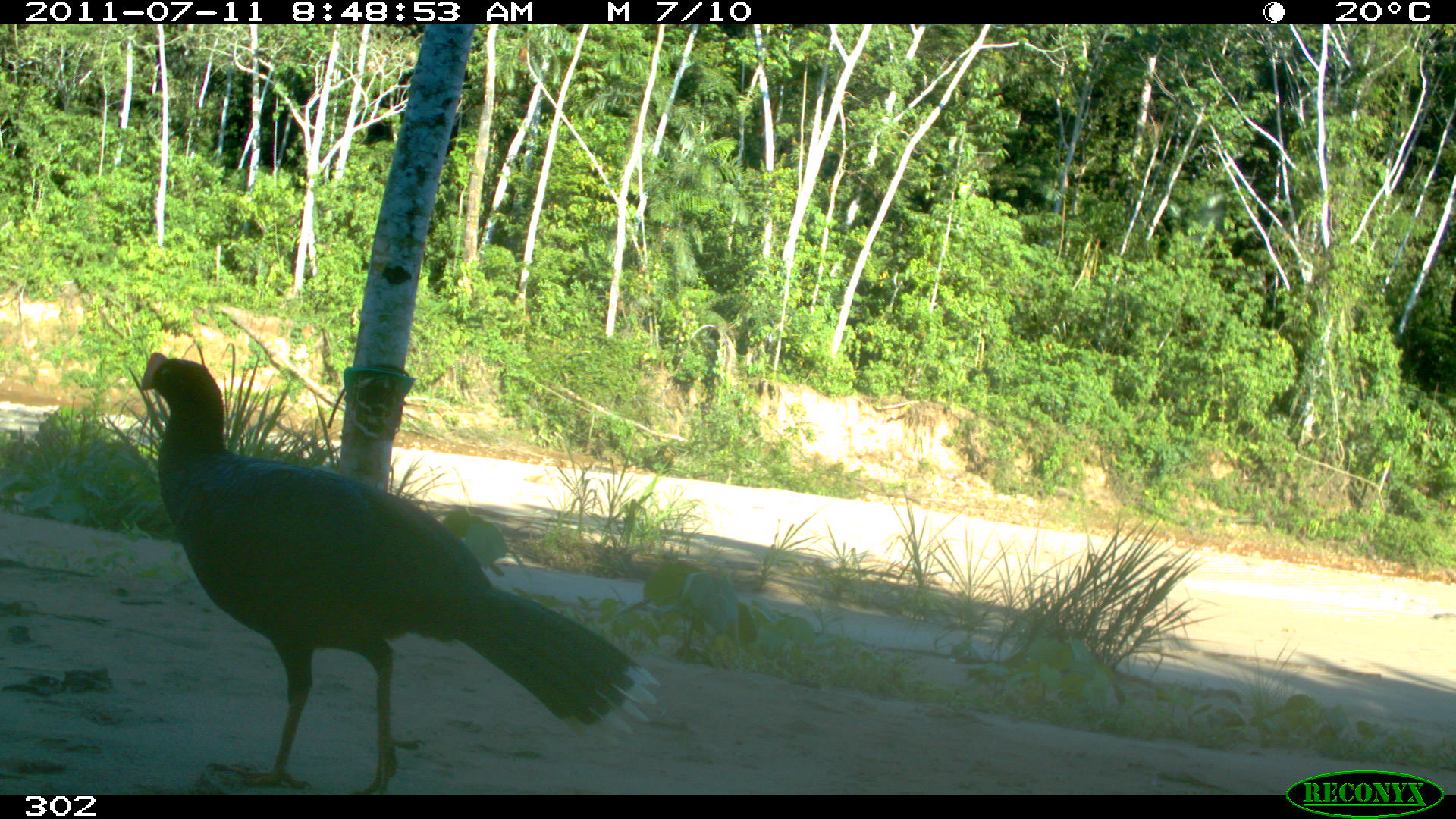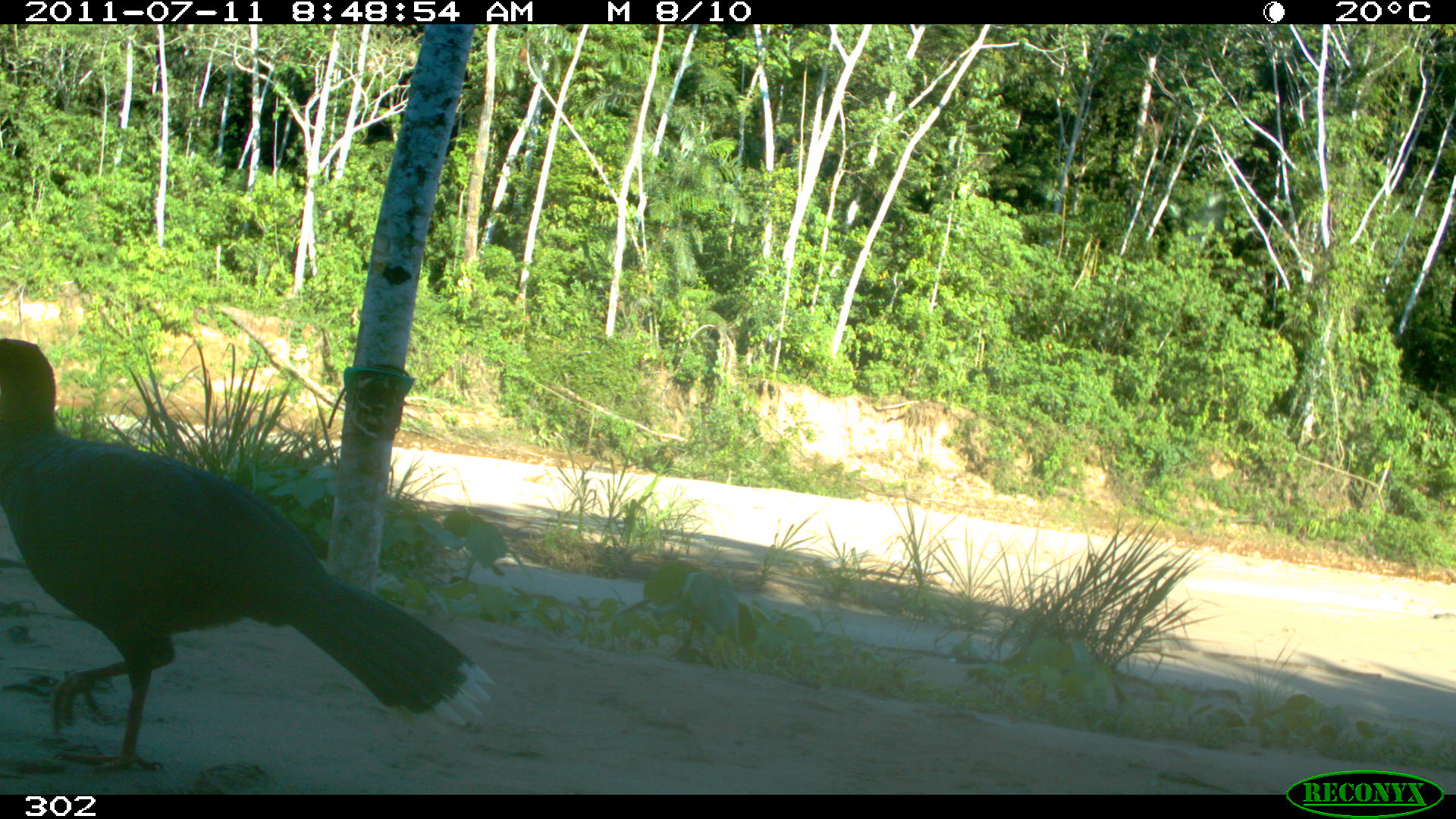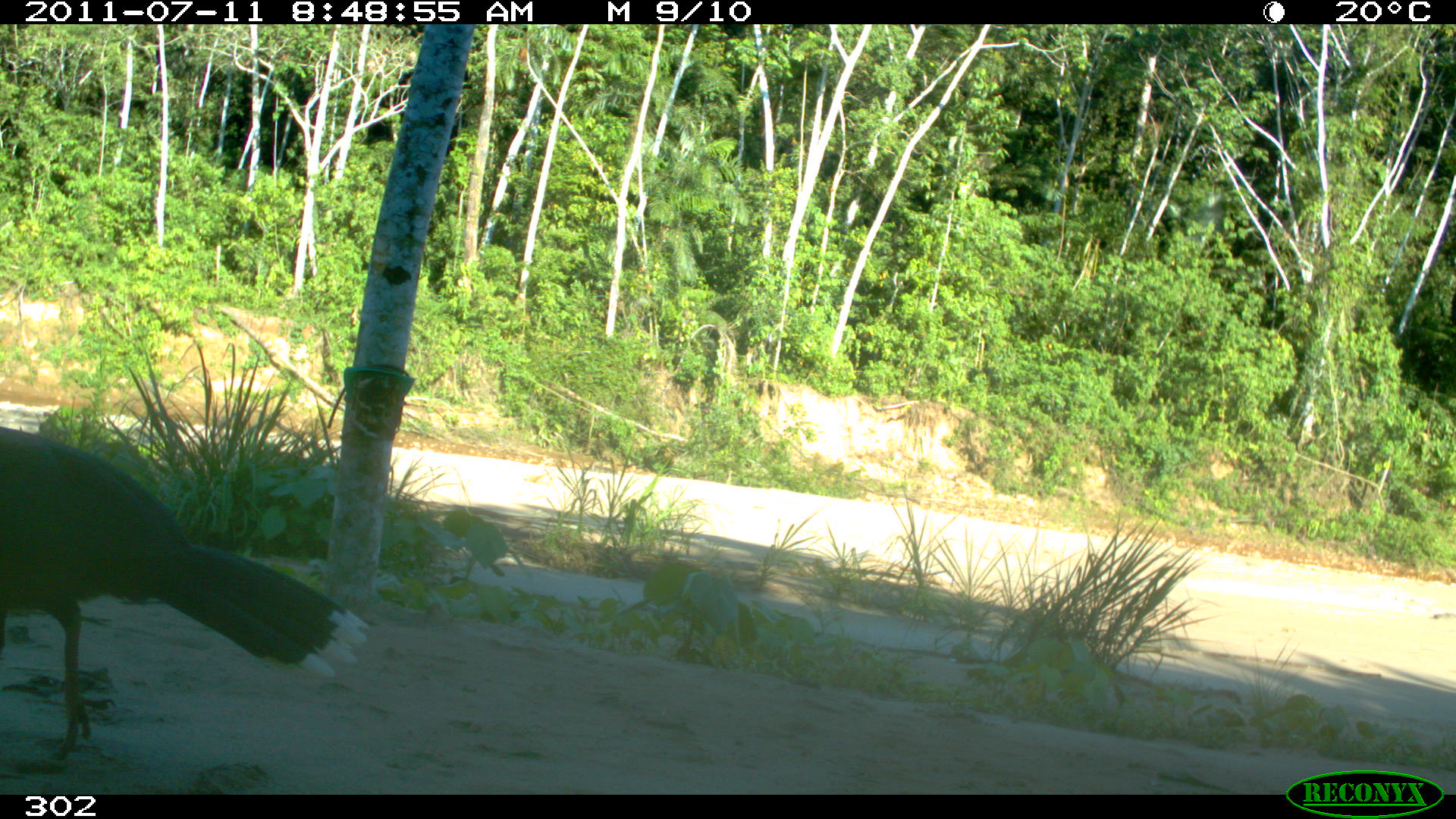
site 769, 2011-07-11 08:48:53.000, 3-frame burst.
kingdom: Animalia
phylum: Chordata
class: Aves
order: Galliformes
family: Cracidae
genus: Mitu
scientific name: Mitu tuberosum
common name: razor-billed curassow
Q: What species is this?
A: Mitu tuberosum (razor-billed curassow).